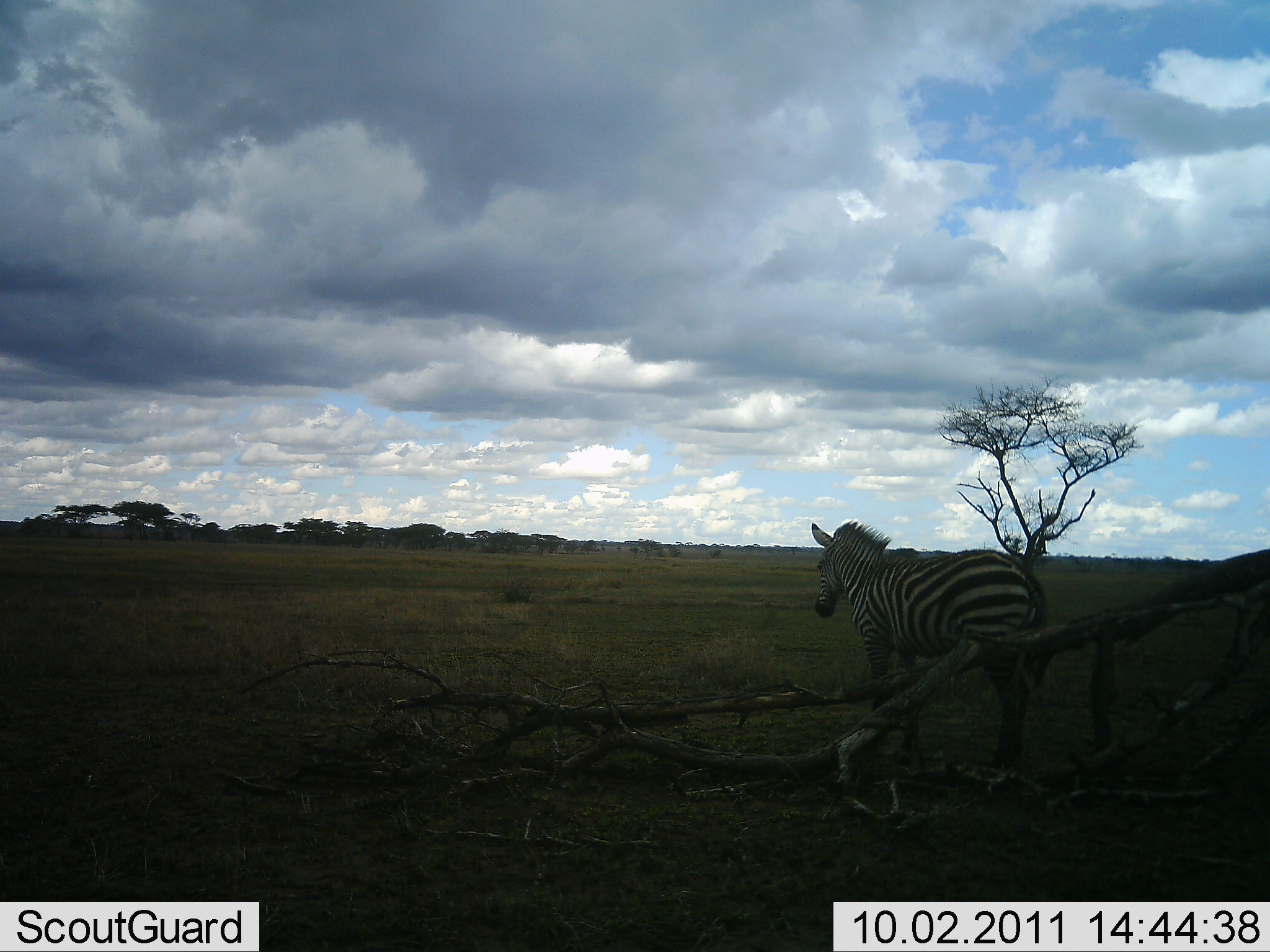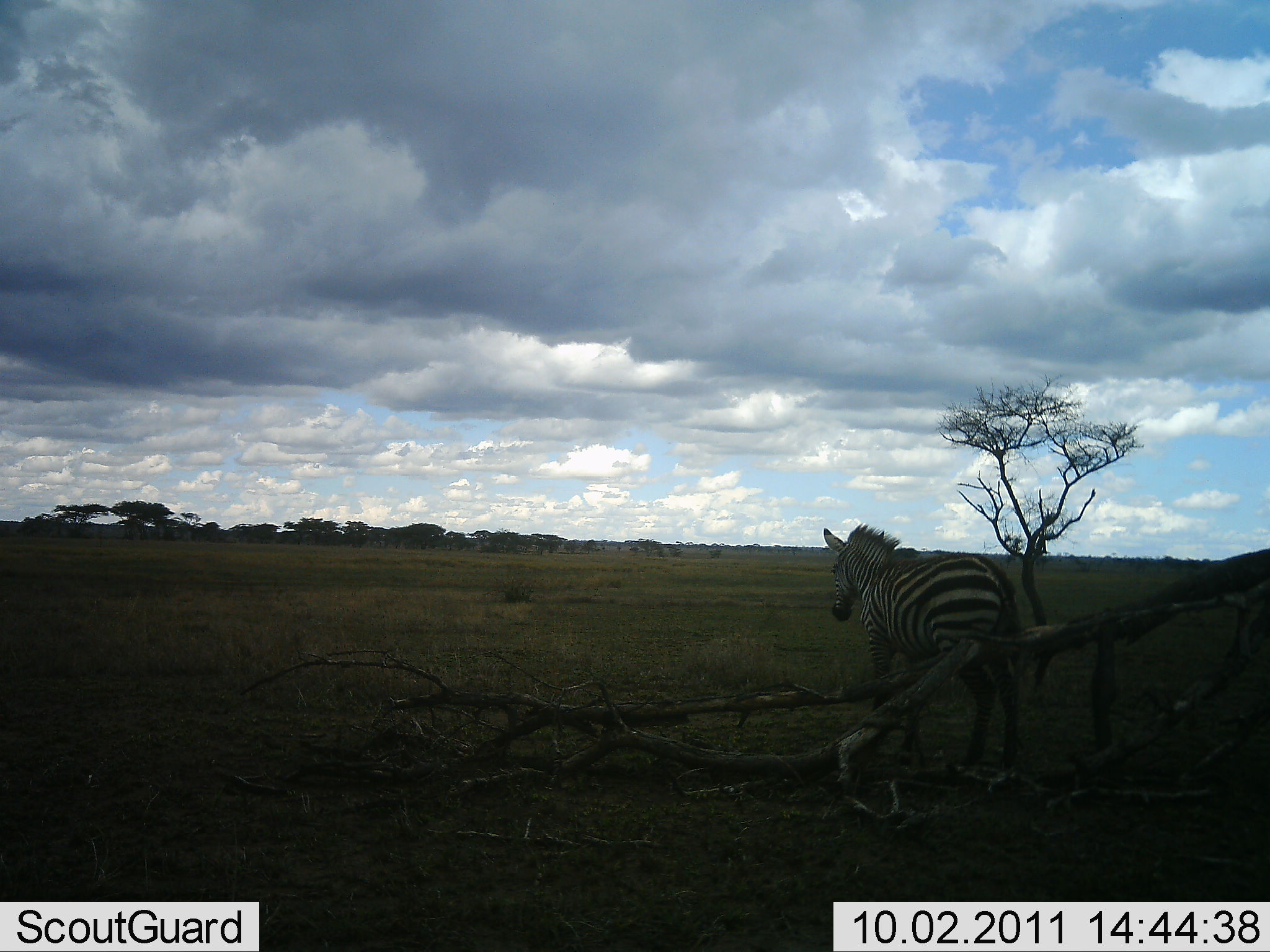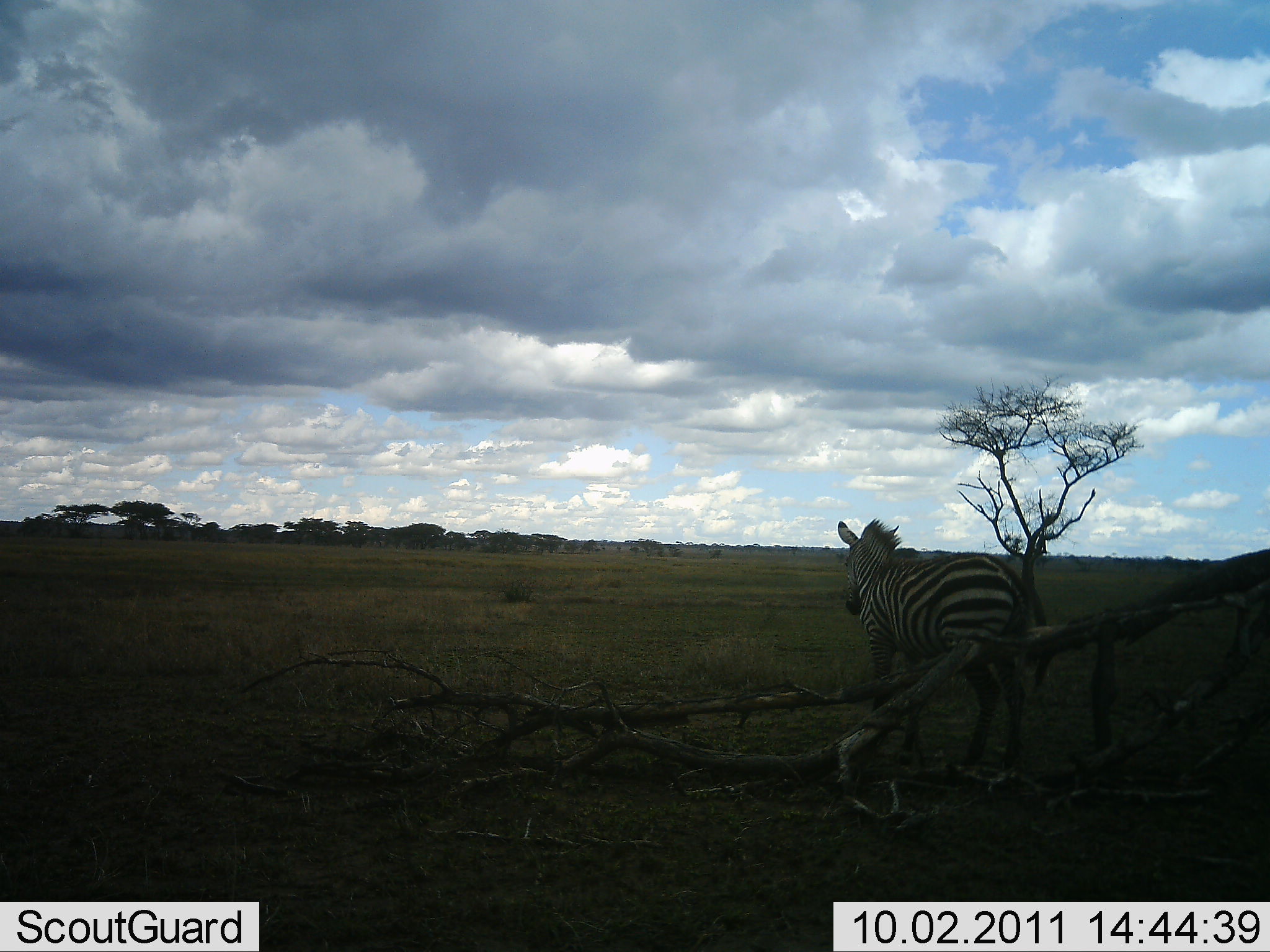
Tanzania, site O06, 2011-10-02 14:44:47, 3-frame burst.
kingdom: Animalia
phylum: Chordata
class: Mammalia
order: Perissodactyla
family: Equidae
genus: Equus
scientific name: Equus quagga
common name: plains zebra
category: zebra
Zebra (plains zebra) (Equus quagga), count 1. Behavior (volunteer vote fractions): standing 73%, resting 0%, moving 9%, interacting 18%. Young present (vote fraction): 0%. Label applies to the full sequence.